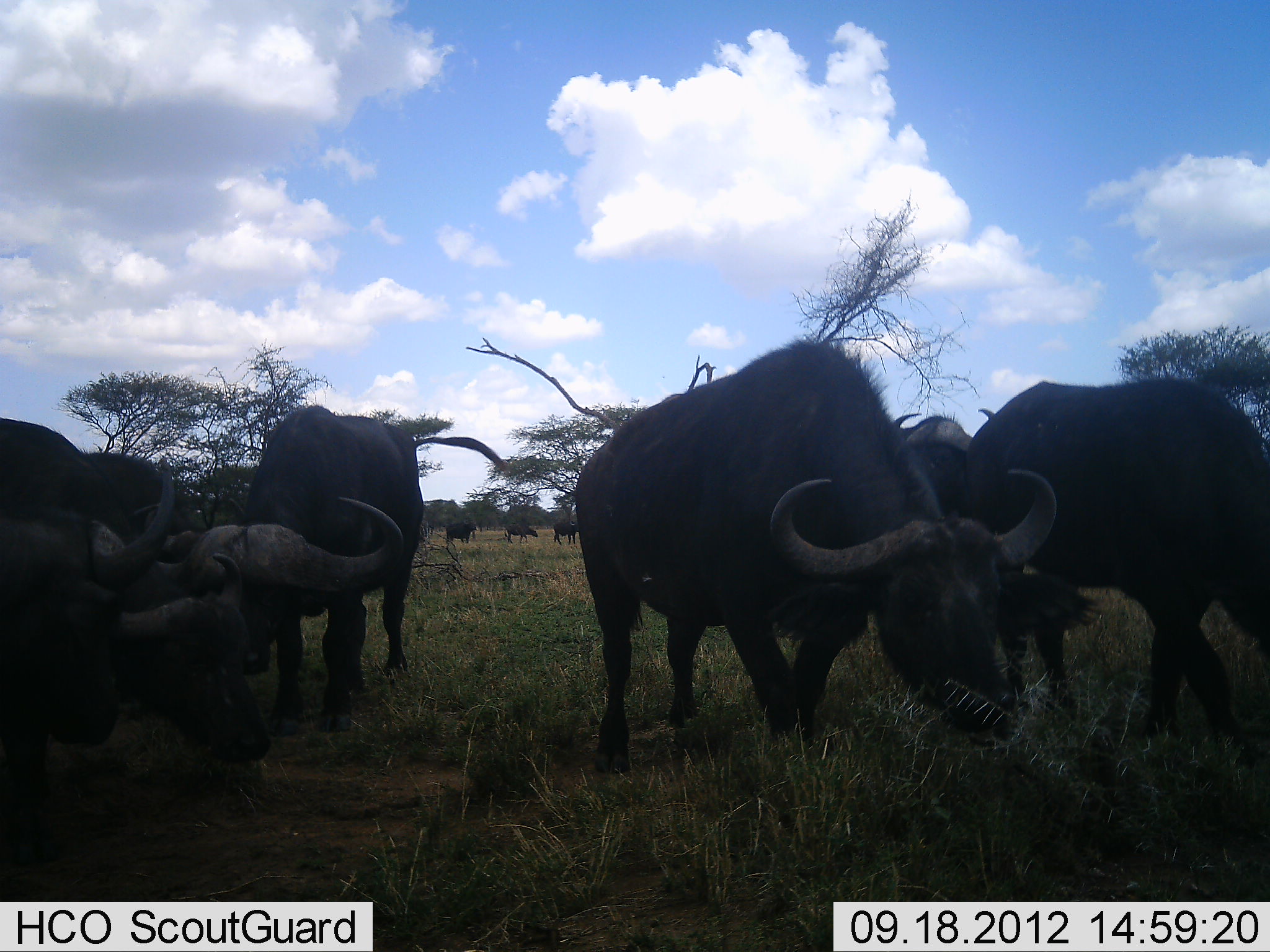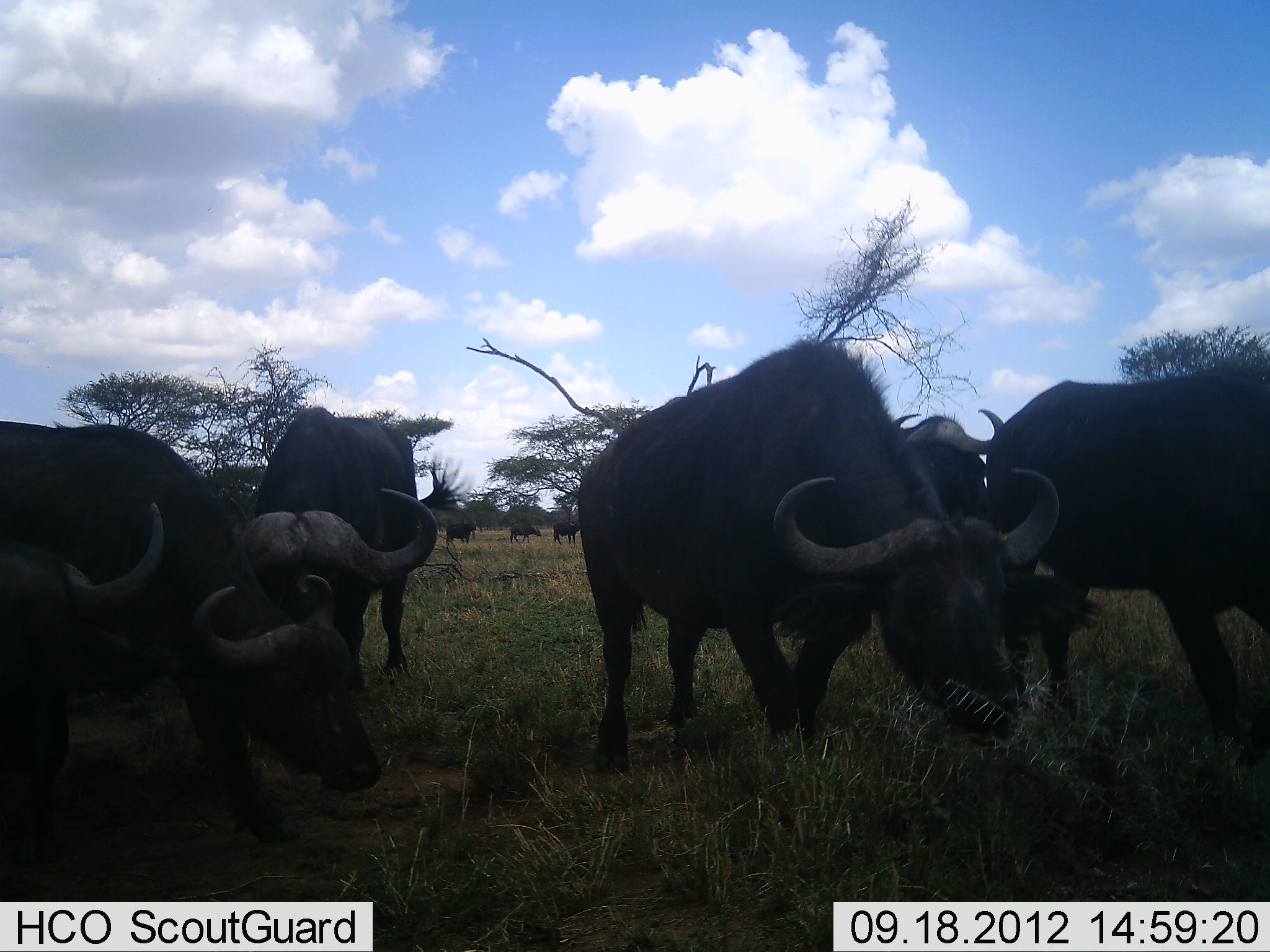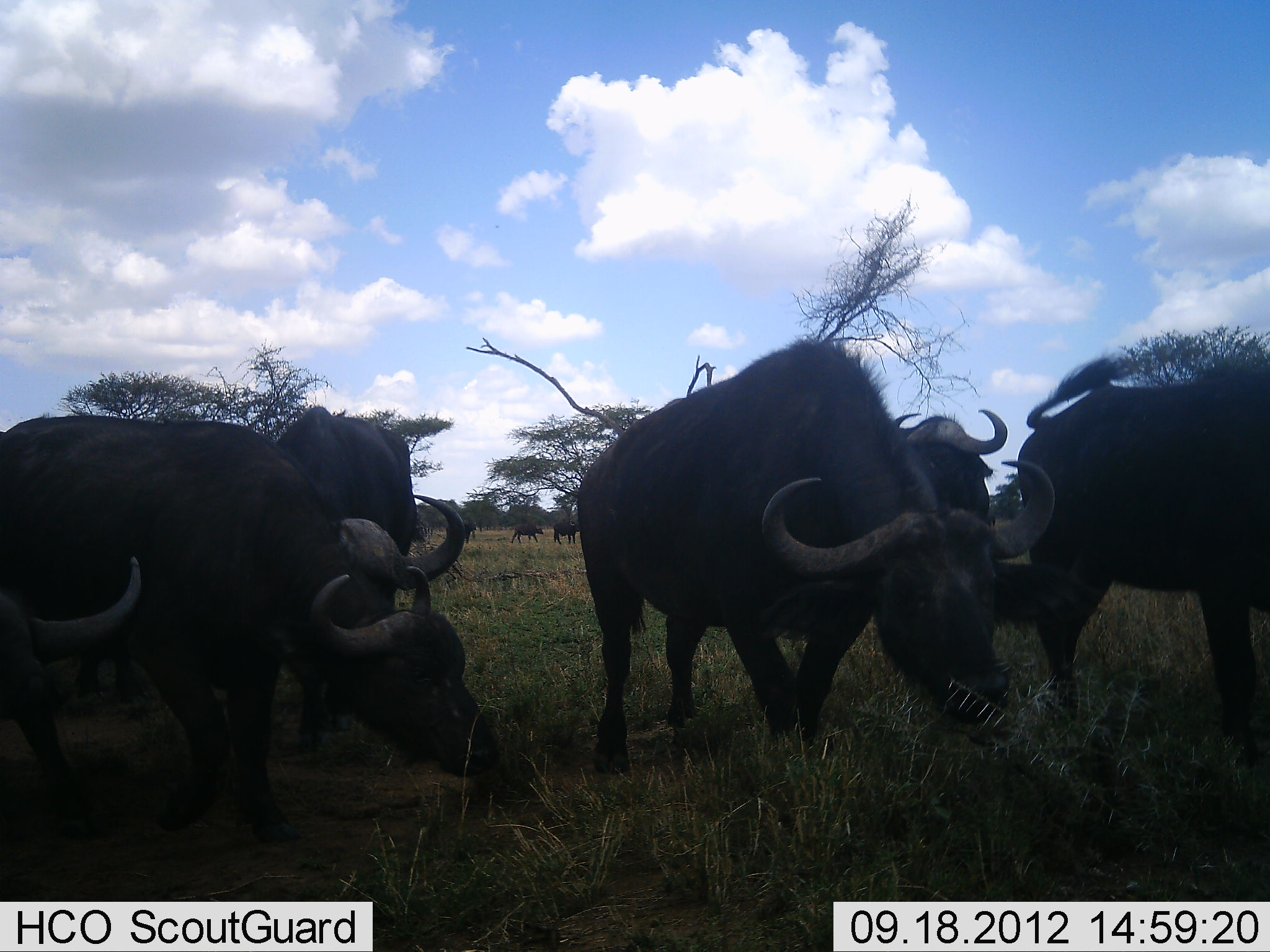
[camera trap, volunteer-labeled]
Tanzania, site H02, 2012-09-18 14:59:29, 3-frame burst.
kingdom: Animalia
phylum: Chordata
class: Mammalia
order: Artiodactyla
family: Bovidae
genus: Syncerus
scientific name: Syncerus caffer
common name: cape buffalo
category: buffalo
Buffalo (cape buffalo) (Syncerus caffer), count 9. Behavior (volunteer vote fractions): standing 50%, resting 0%, moving 40%, interacting 0%. Young present (vote fraction): 10%. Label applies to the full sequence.